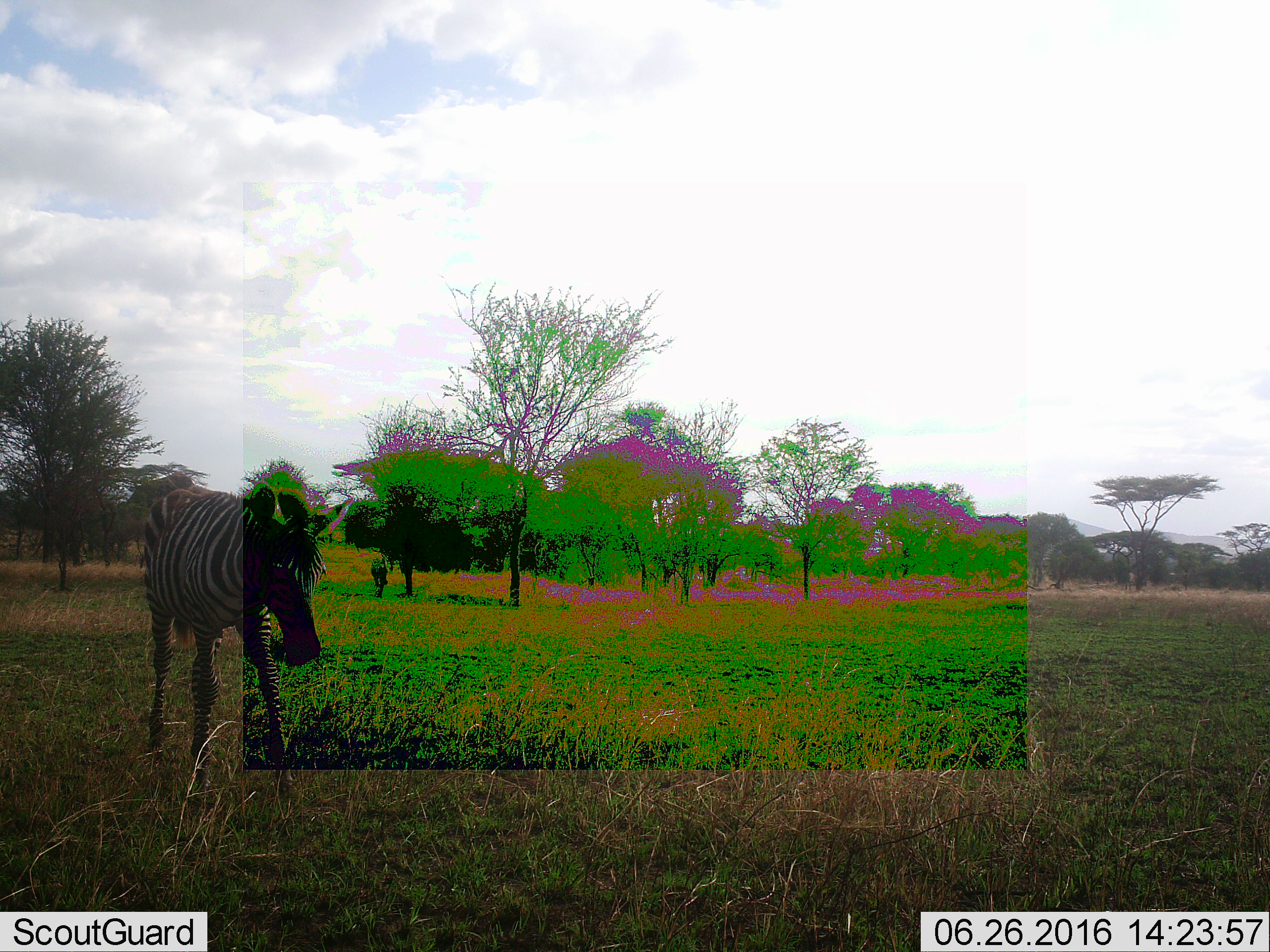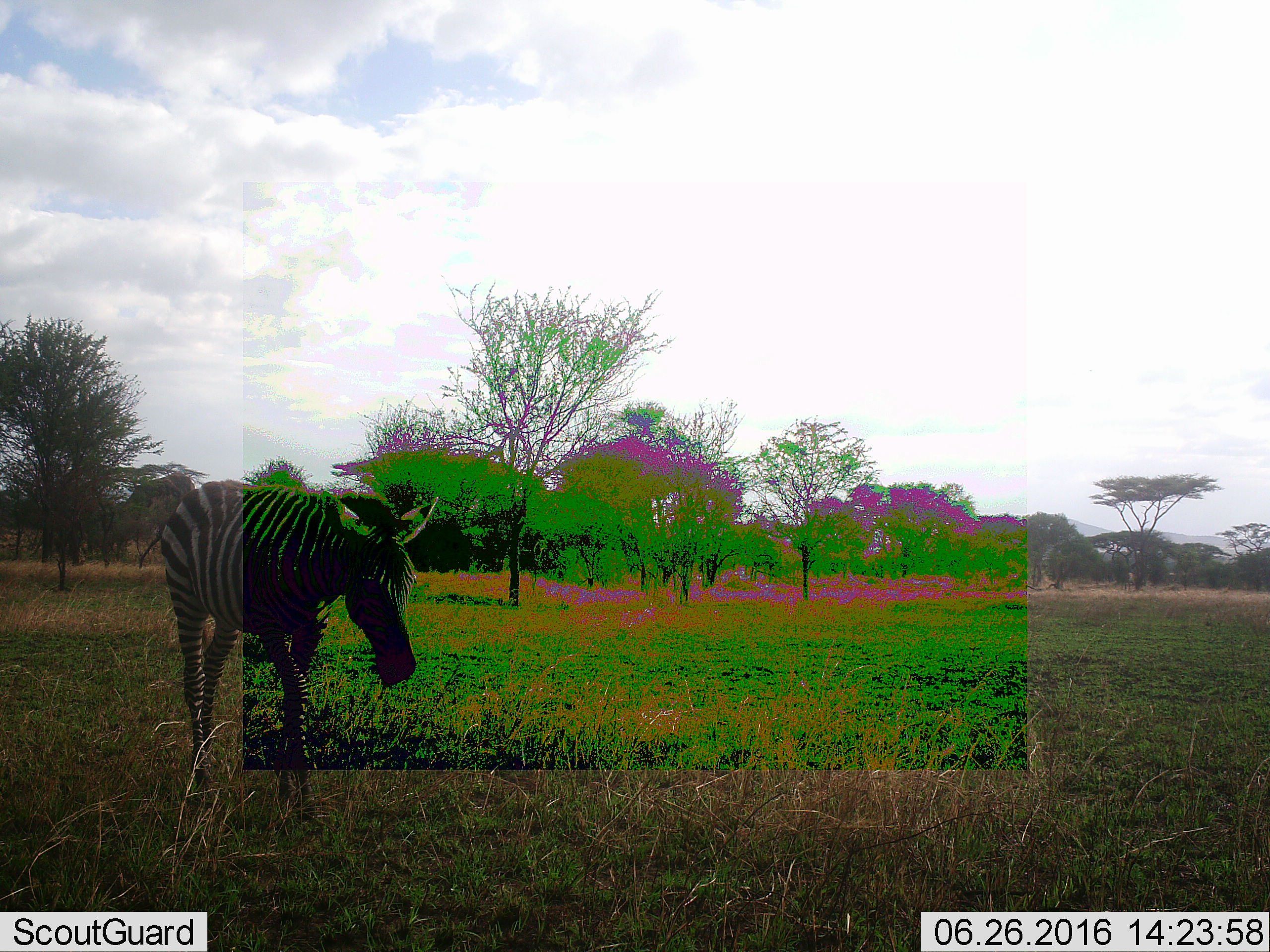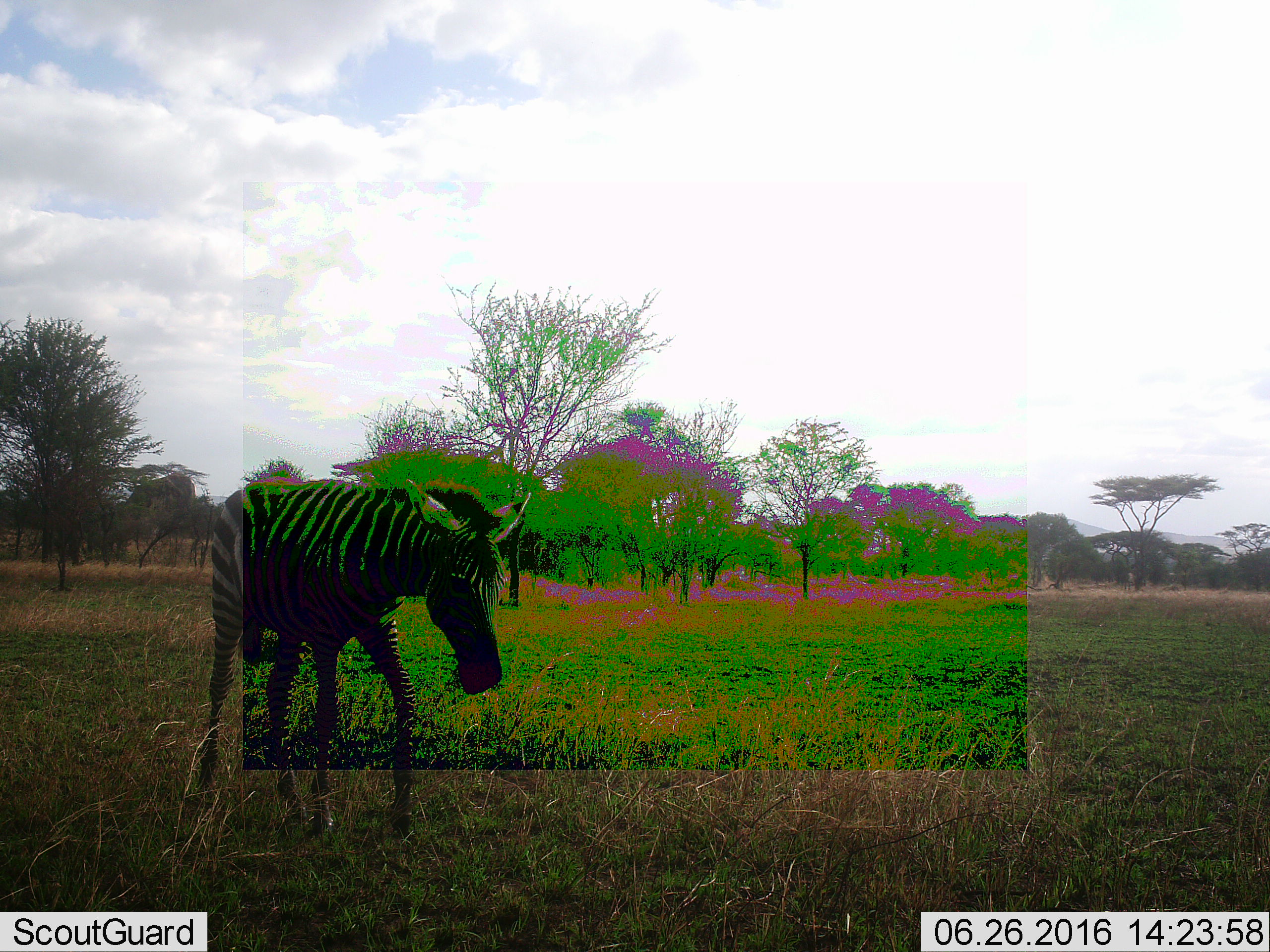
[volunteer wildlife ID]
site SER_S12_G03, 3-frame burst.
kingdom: Animalia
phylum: Chordata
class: Mammalia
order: Perissodactyla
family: Equidae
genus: Equus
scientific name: Equus quagga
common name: plains zebra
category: zebraplains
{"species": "zebraplains (plains zebra) (Equus quagga)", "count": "1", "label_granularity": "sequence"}